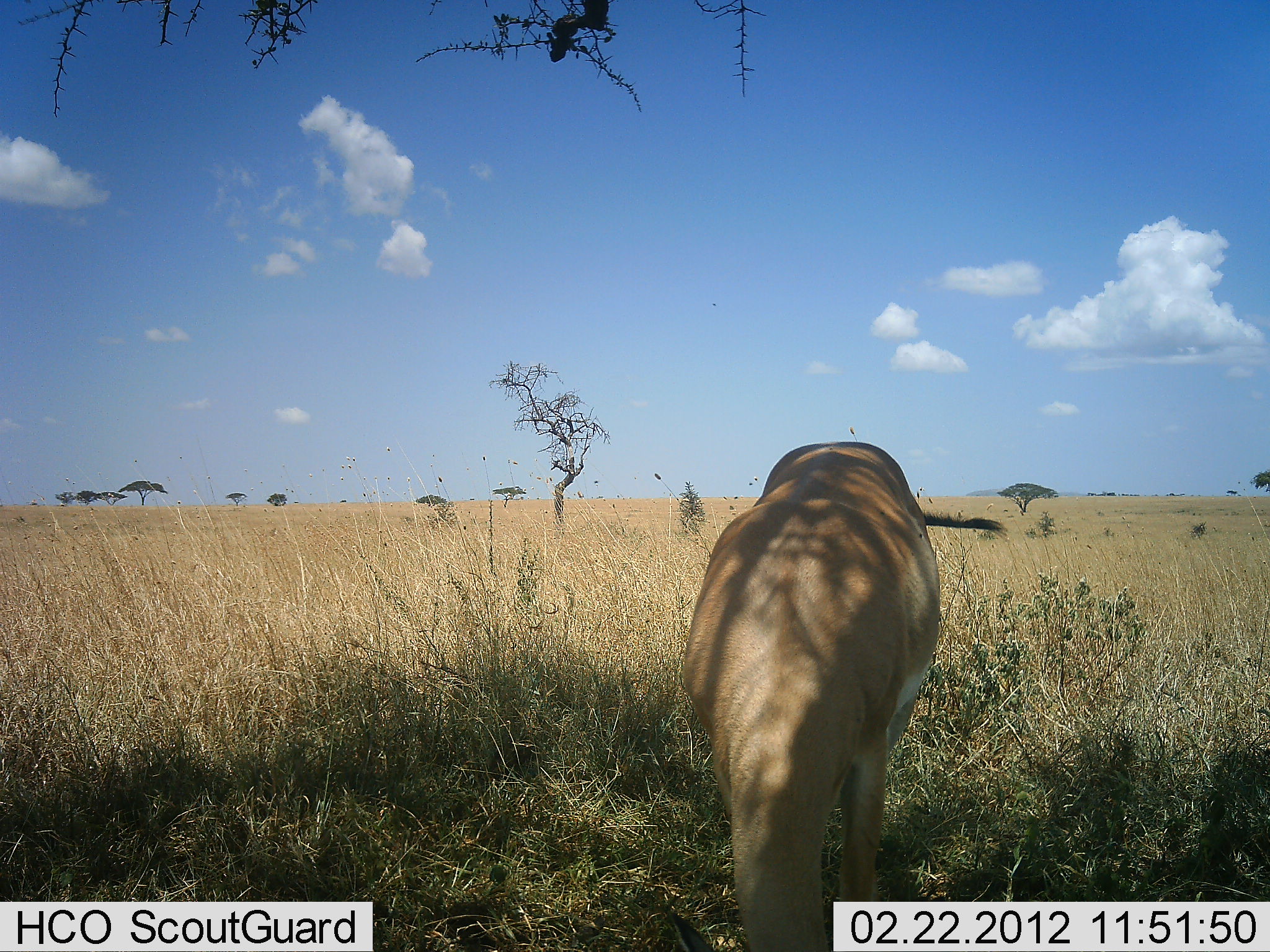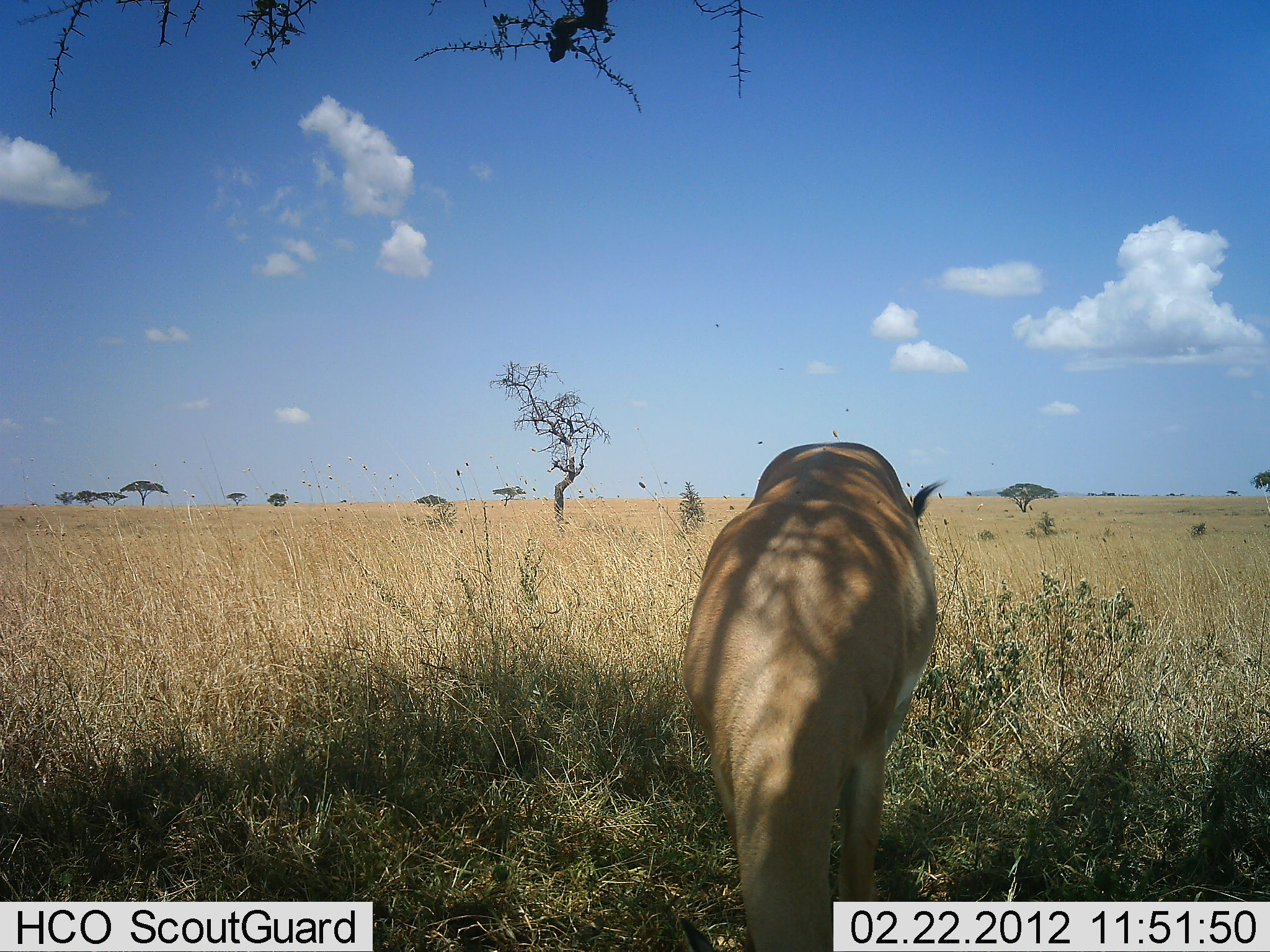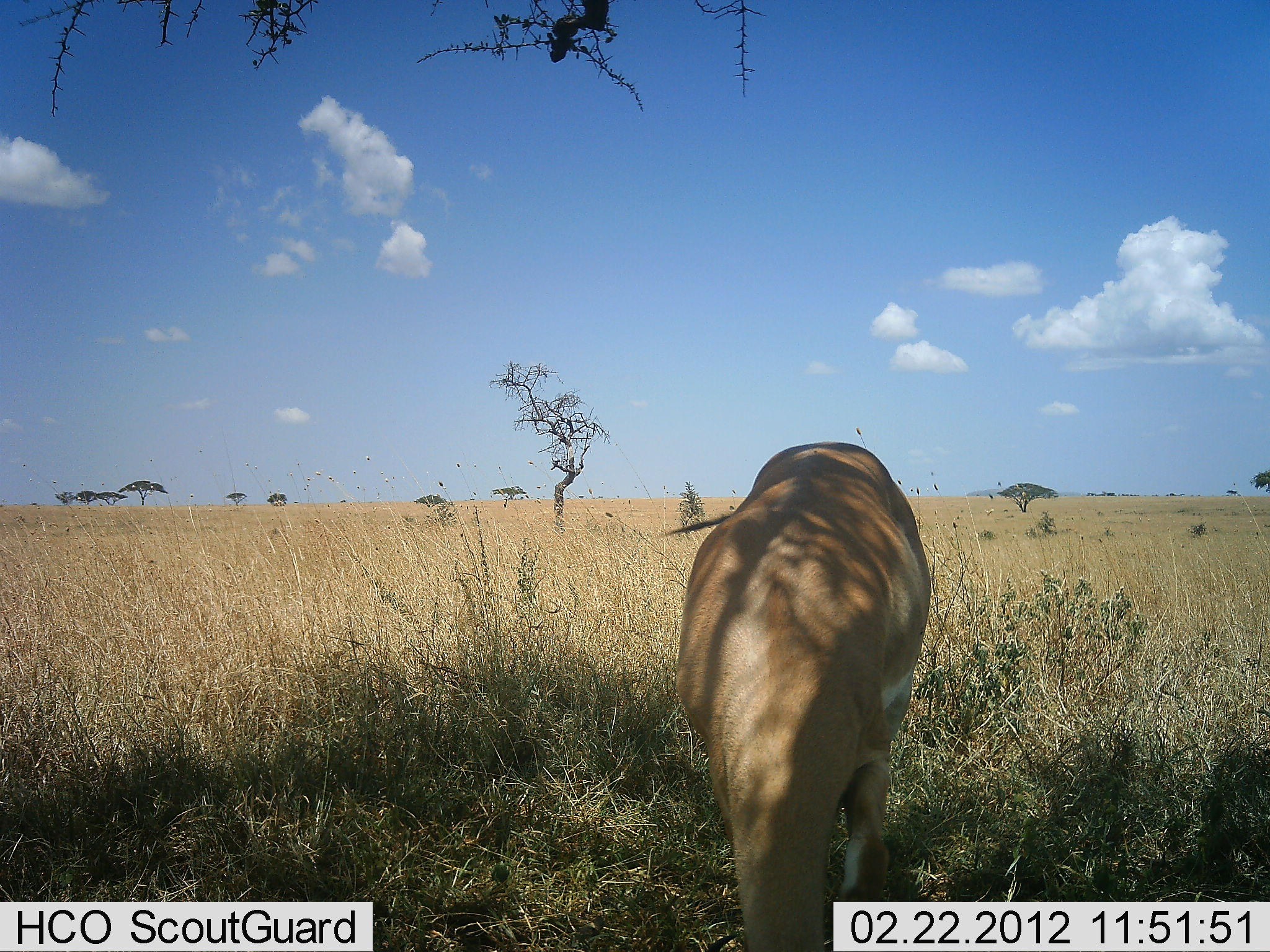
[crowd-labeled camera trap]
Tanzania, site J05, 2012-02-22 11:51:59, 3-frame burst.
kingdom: Animalia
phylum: Chordata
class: Mammalia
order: Artiodactyla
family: Bovidae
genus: Nanger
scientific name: Nanger granti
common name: grant's gazelle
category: gazellegrants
Gazellegrants (grant's gazelle) (Nanger granti), count 1. Behavior (volunteer vote fractions): standing 30%, resting 0%, moving 0%, interacting 0%. Young present (vote fraction): 0%. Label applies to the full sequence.